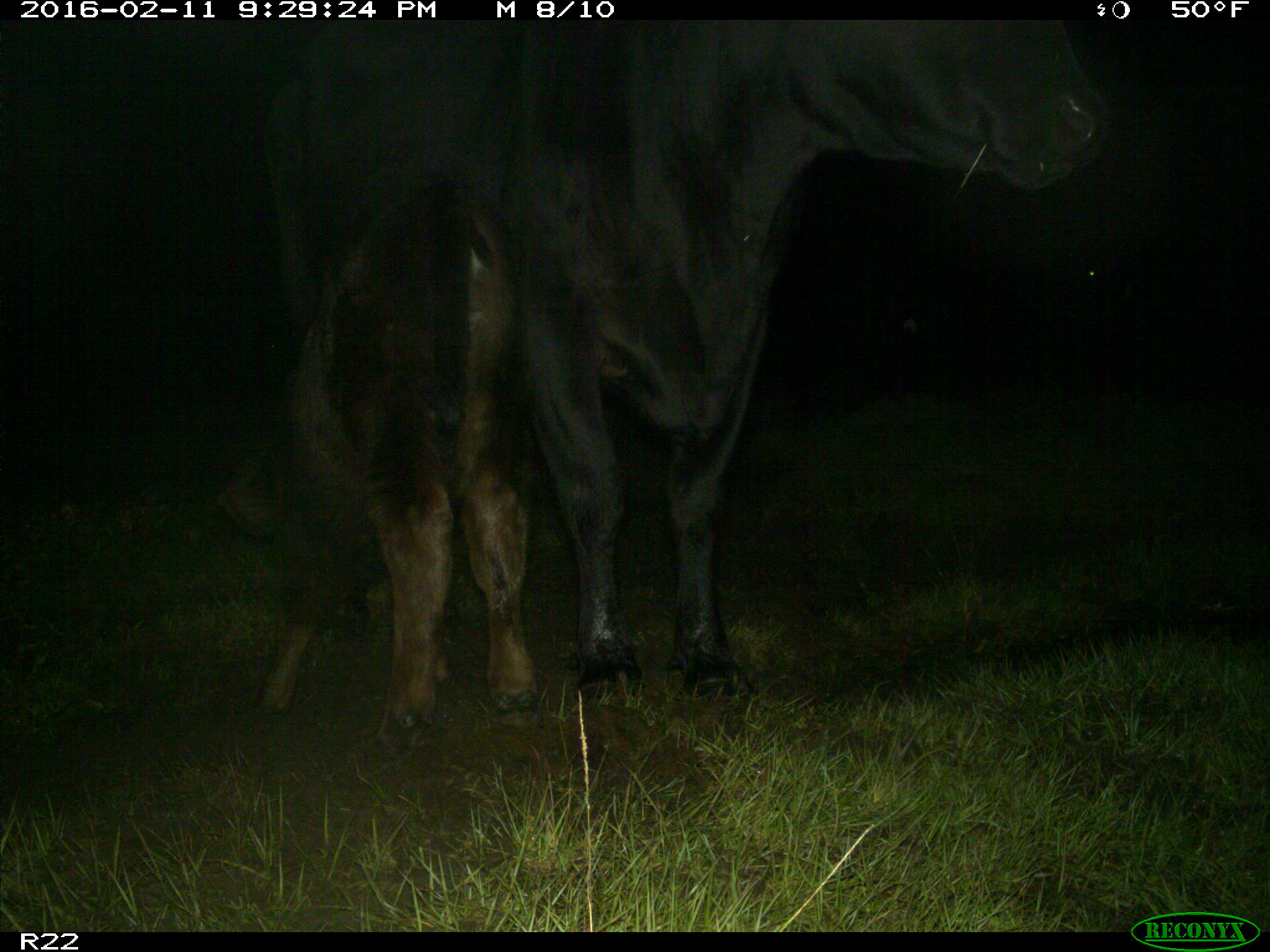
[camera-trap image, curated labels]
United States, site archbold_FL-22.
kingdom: Animalia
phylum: Chordata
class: Mammalia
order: Artiodactyla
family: Bovidae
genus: Bos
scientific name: Bos taurus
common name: domestic cow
Bos taurus (domestic cow).